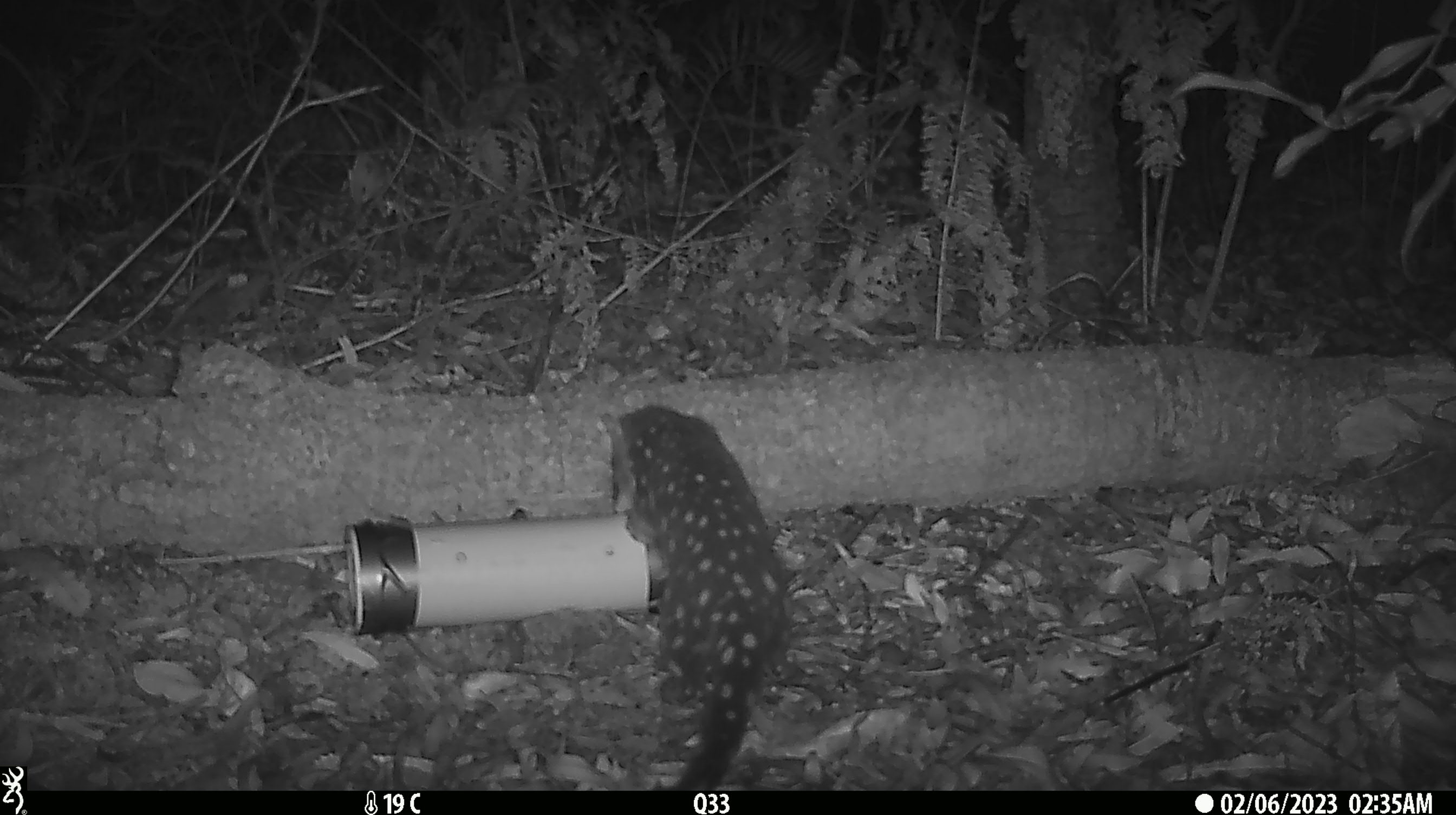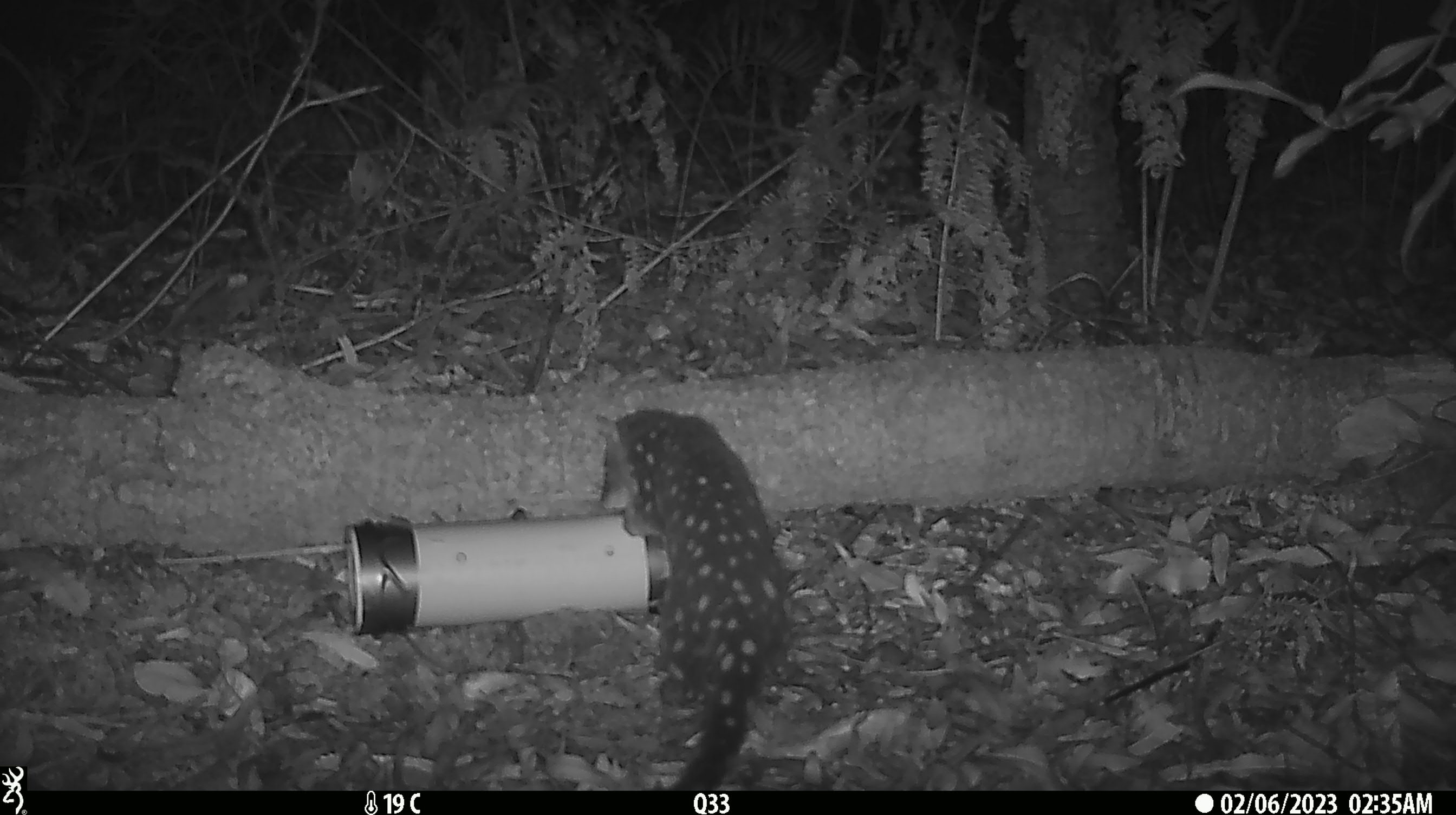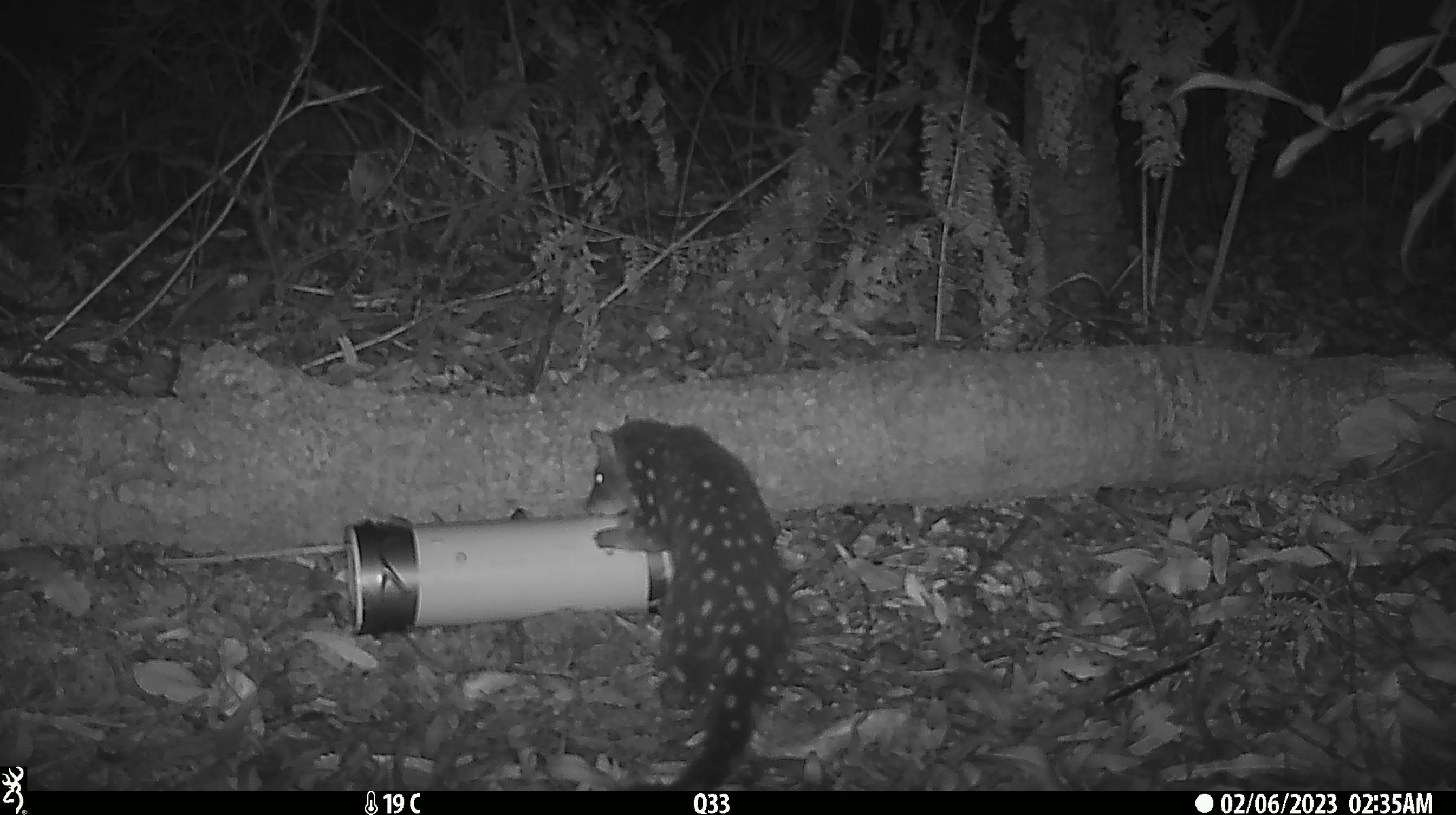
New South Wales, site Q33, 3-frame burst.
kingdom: Animalia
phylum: Chordata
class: Mammalia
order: Dasyuromorphia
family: Dasyuridae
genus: Dasyurus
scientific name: Dasyurus maculatus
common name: spotted-tailed quoll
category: quoll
Quoll (spotted-tailed quoll) (Dasyurus maculatus).